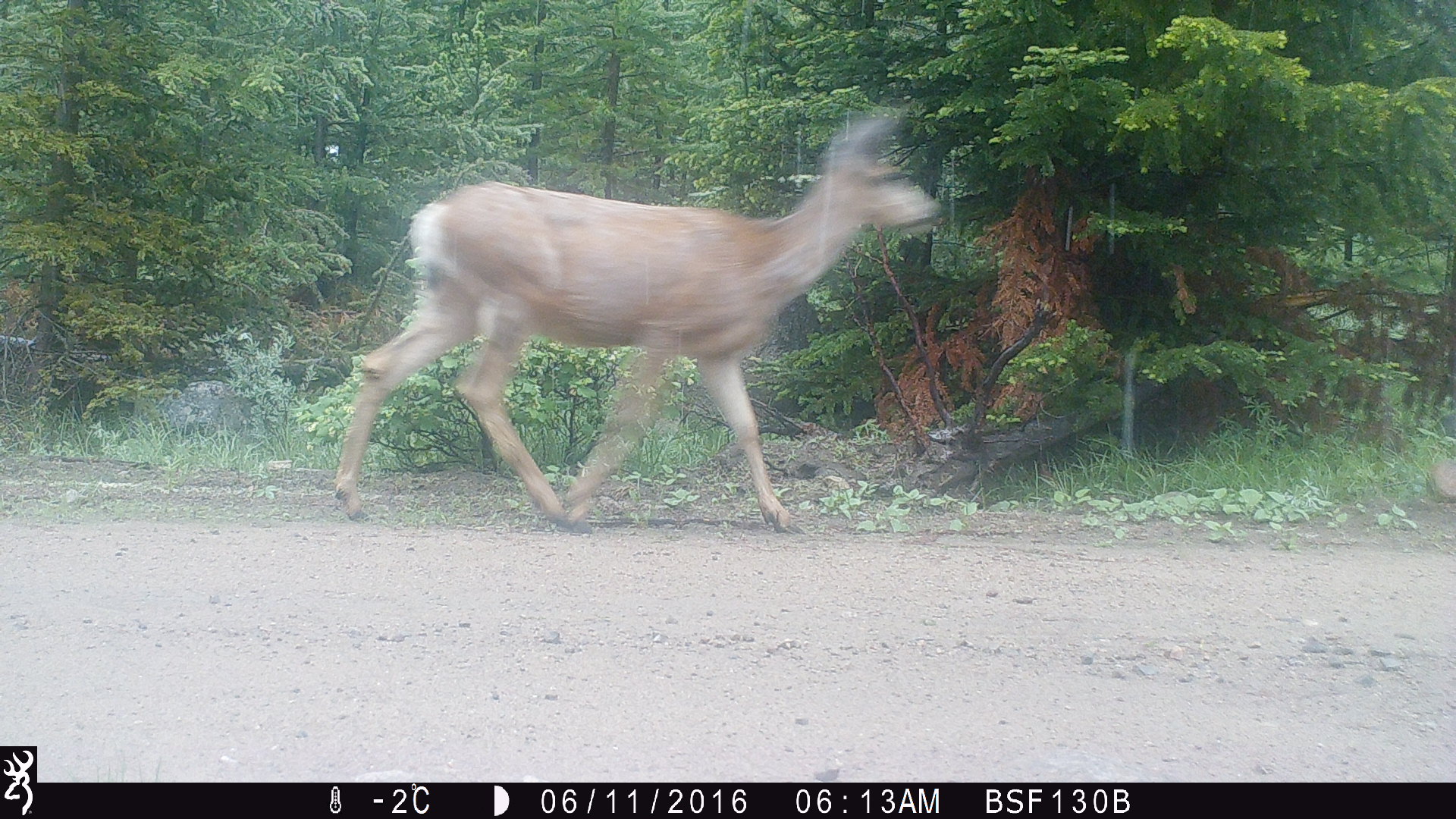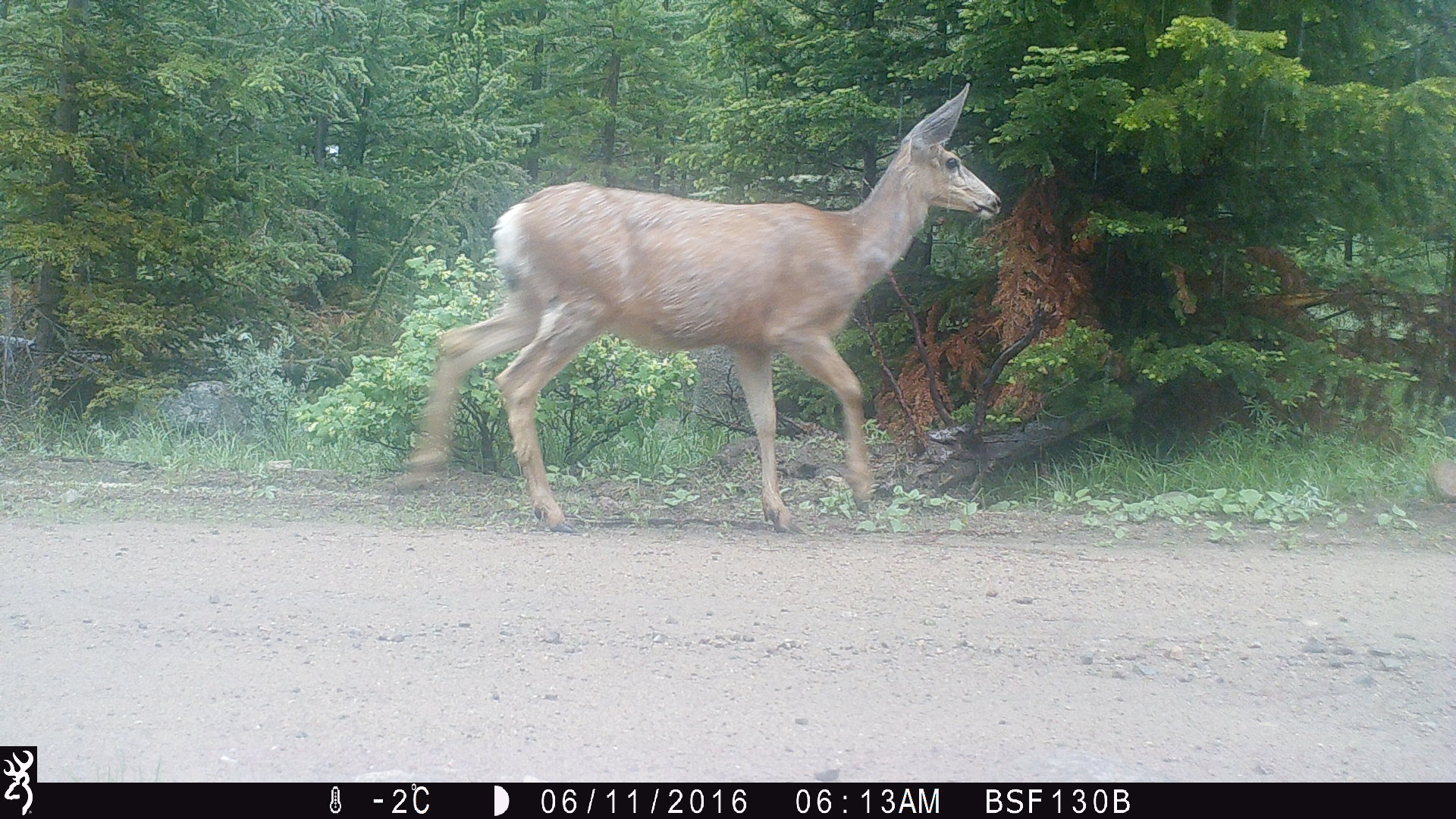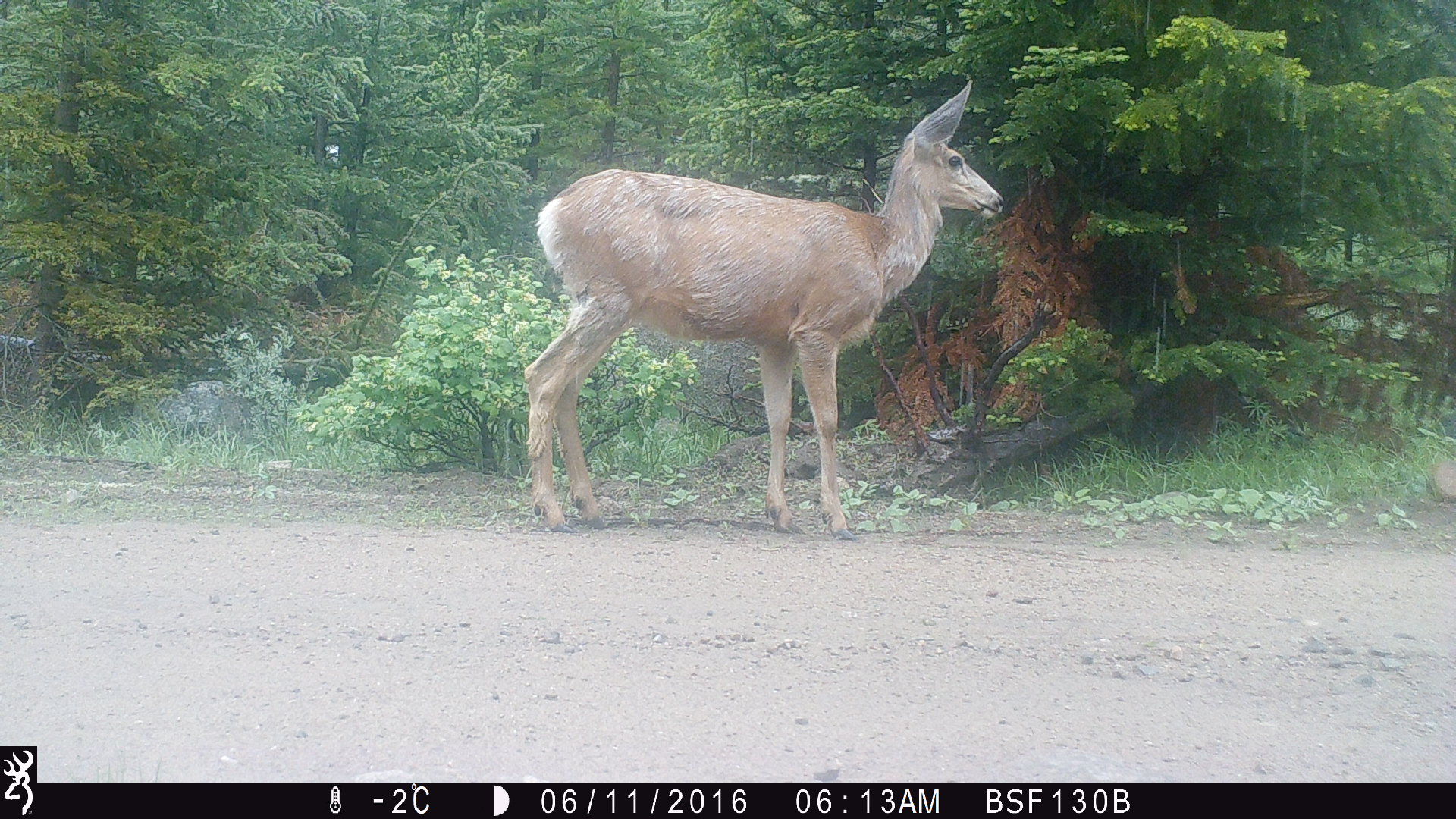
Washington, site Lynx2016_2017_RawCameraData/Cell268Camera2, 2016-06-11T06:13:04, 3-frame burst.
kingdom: Animalia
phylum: Chordata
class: Mammalia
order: Artiodactyla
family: Cervidae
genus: Odocoileus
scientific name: Odocoileus hemionus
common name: mule deer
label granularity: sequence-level